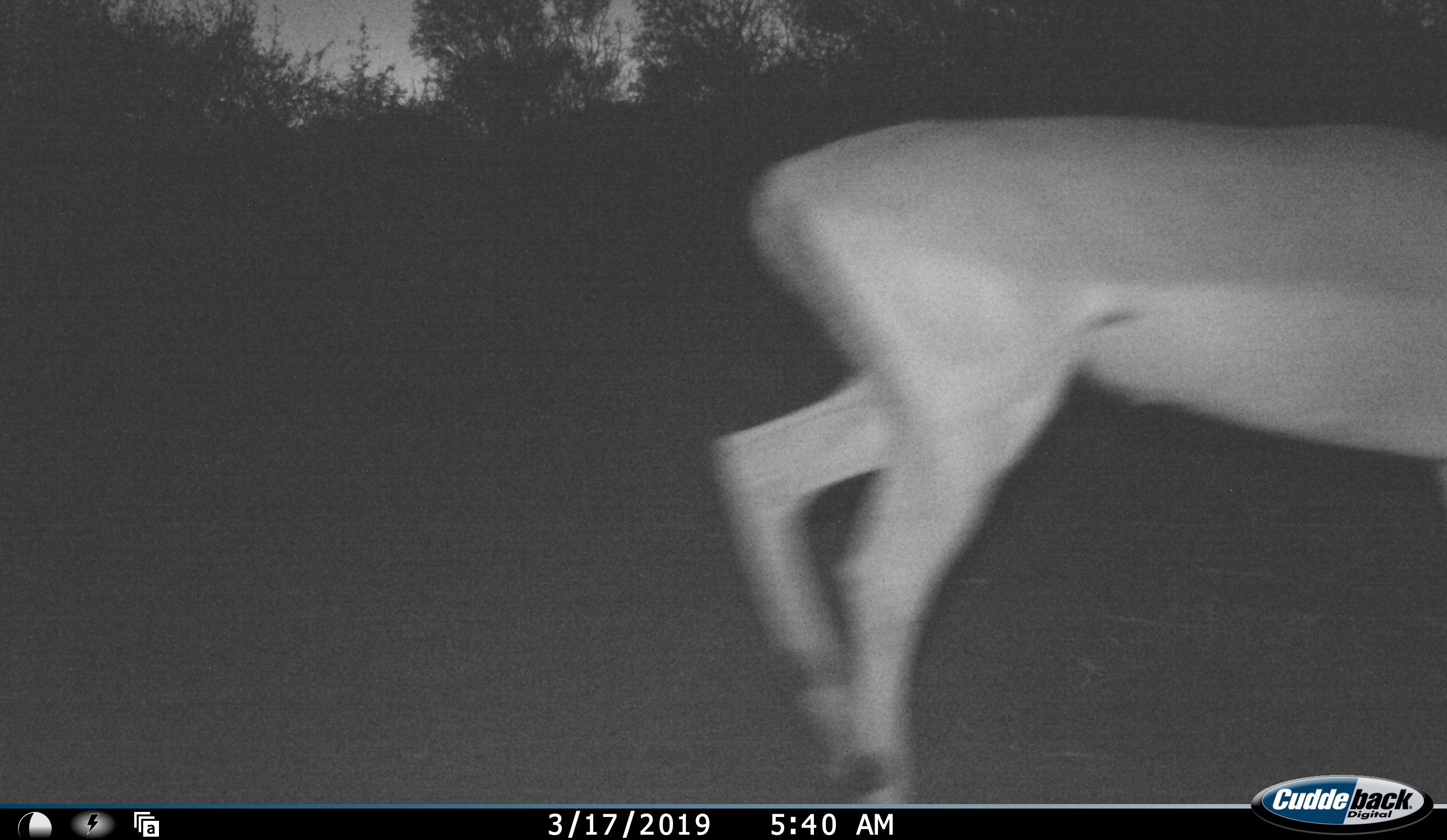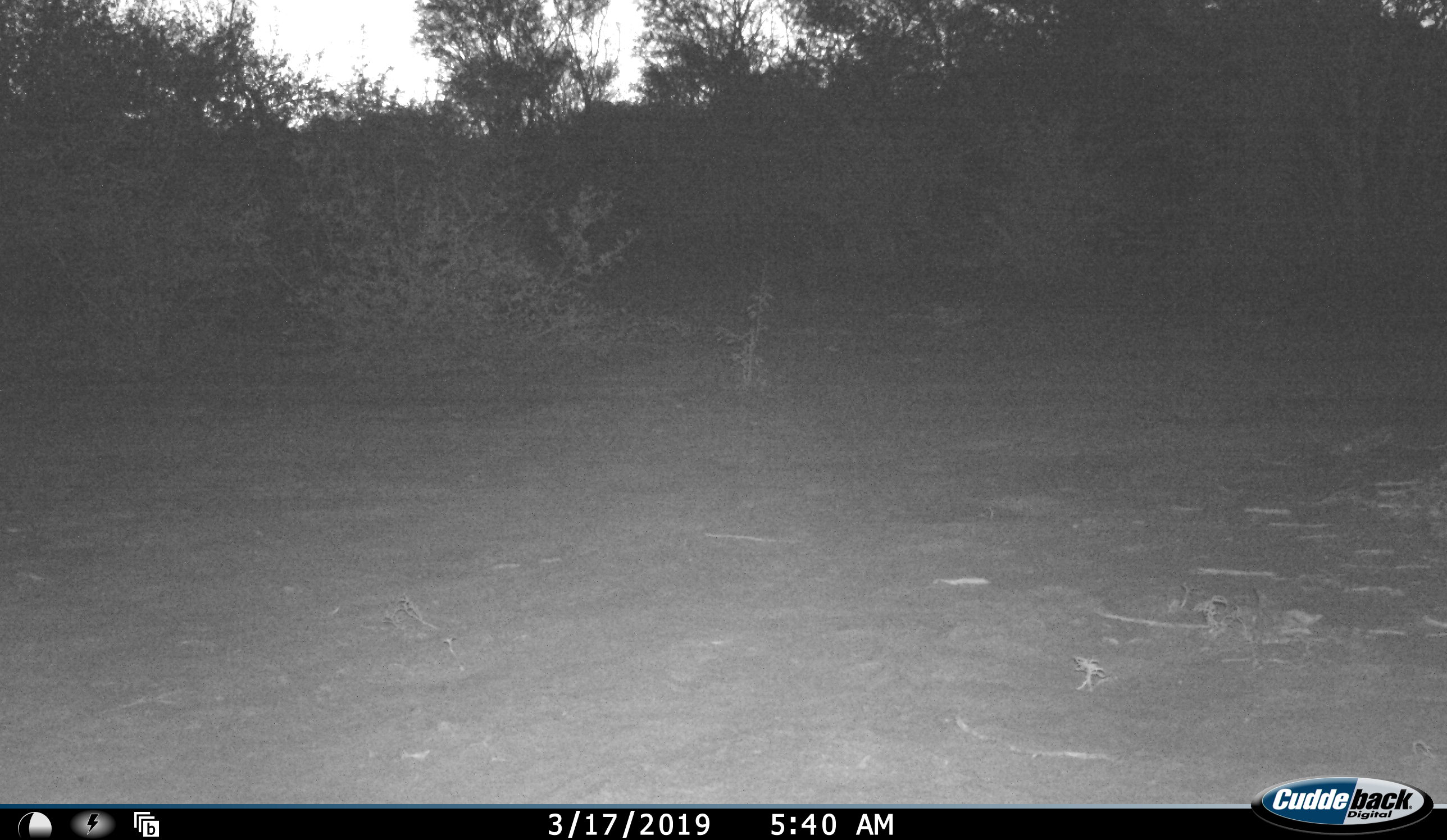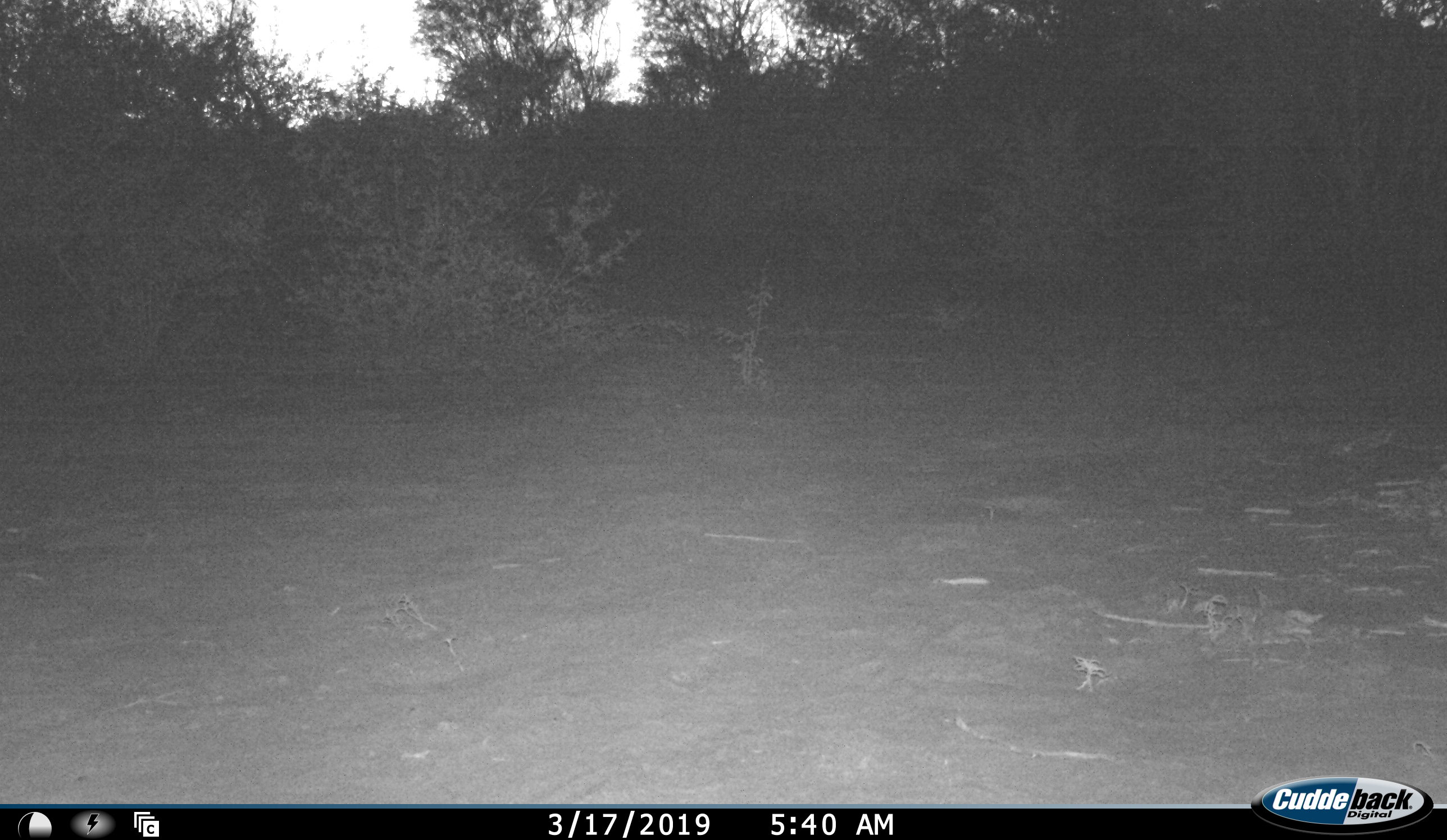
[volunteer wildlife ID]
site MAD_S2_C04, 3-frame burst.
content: unidentified animal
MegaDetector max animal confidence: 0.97